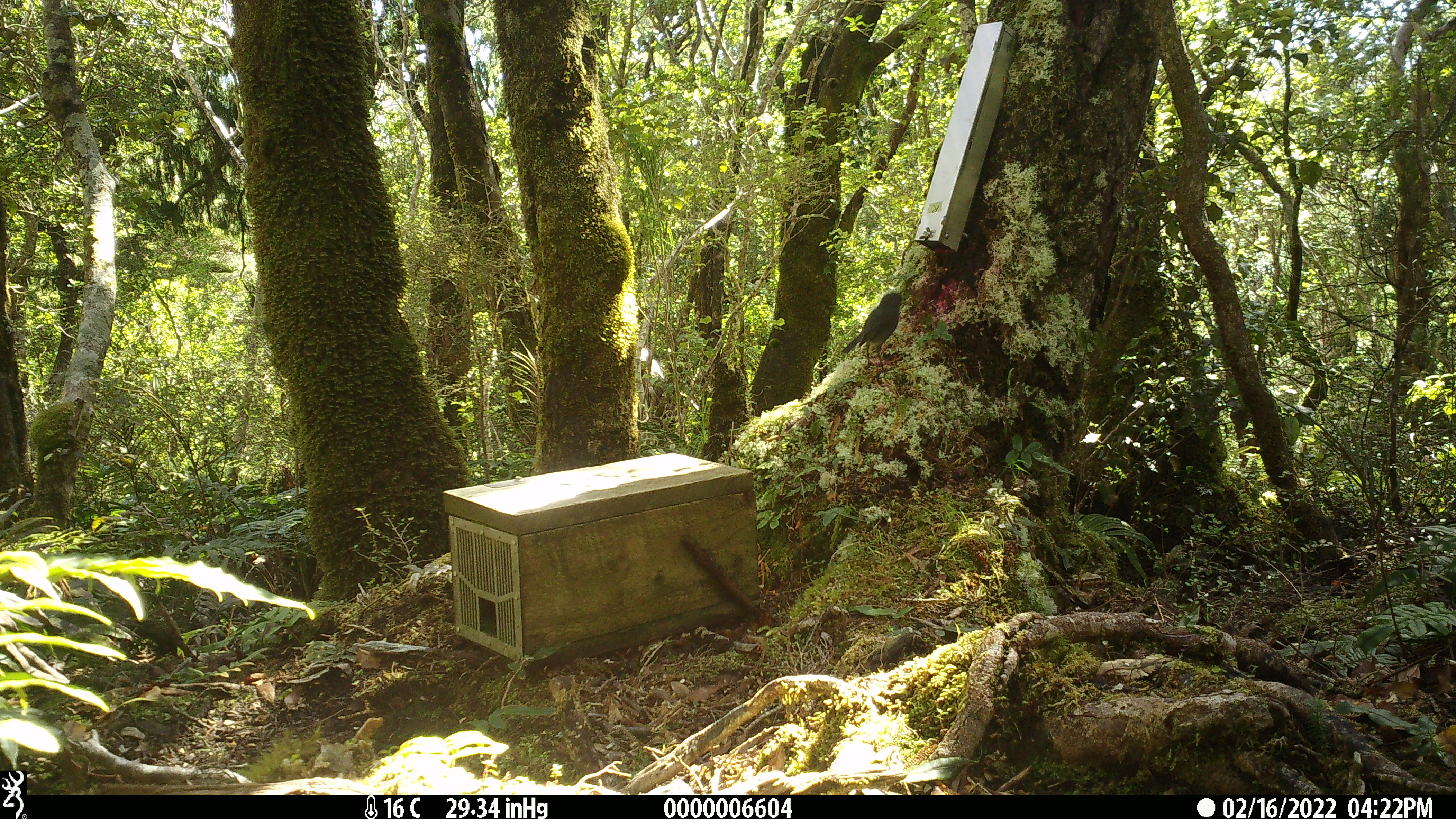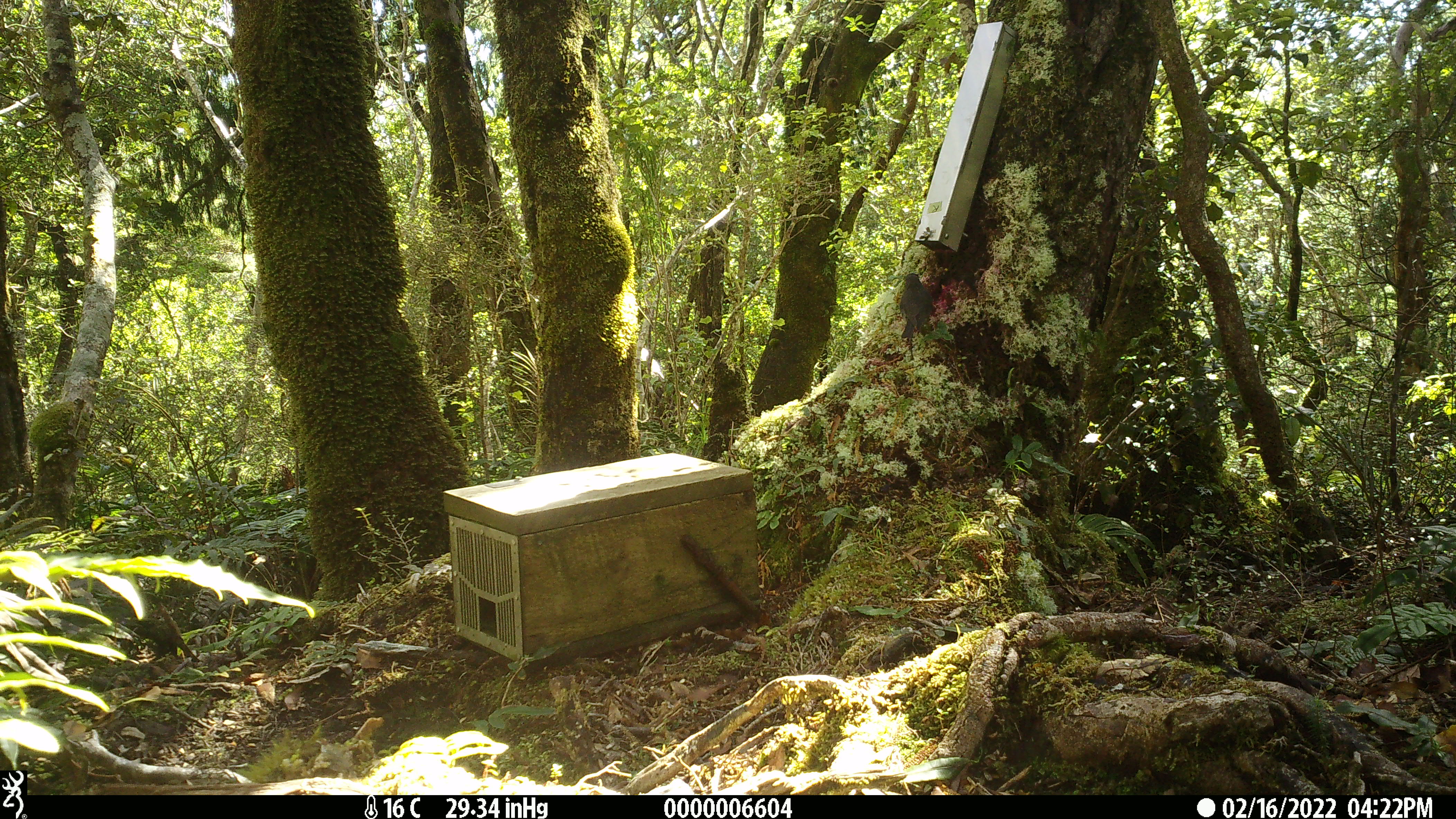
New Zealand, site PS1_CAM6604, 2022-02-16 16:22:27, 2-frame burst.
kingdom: Animalia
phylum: Chordata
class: Aves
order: Passeriformes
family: Petroicidae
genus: Petroica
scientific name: Petroica australis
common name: new zealand robin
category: robin